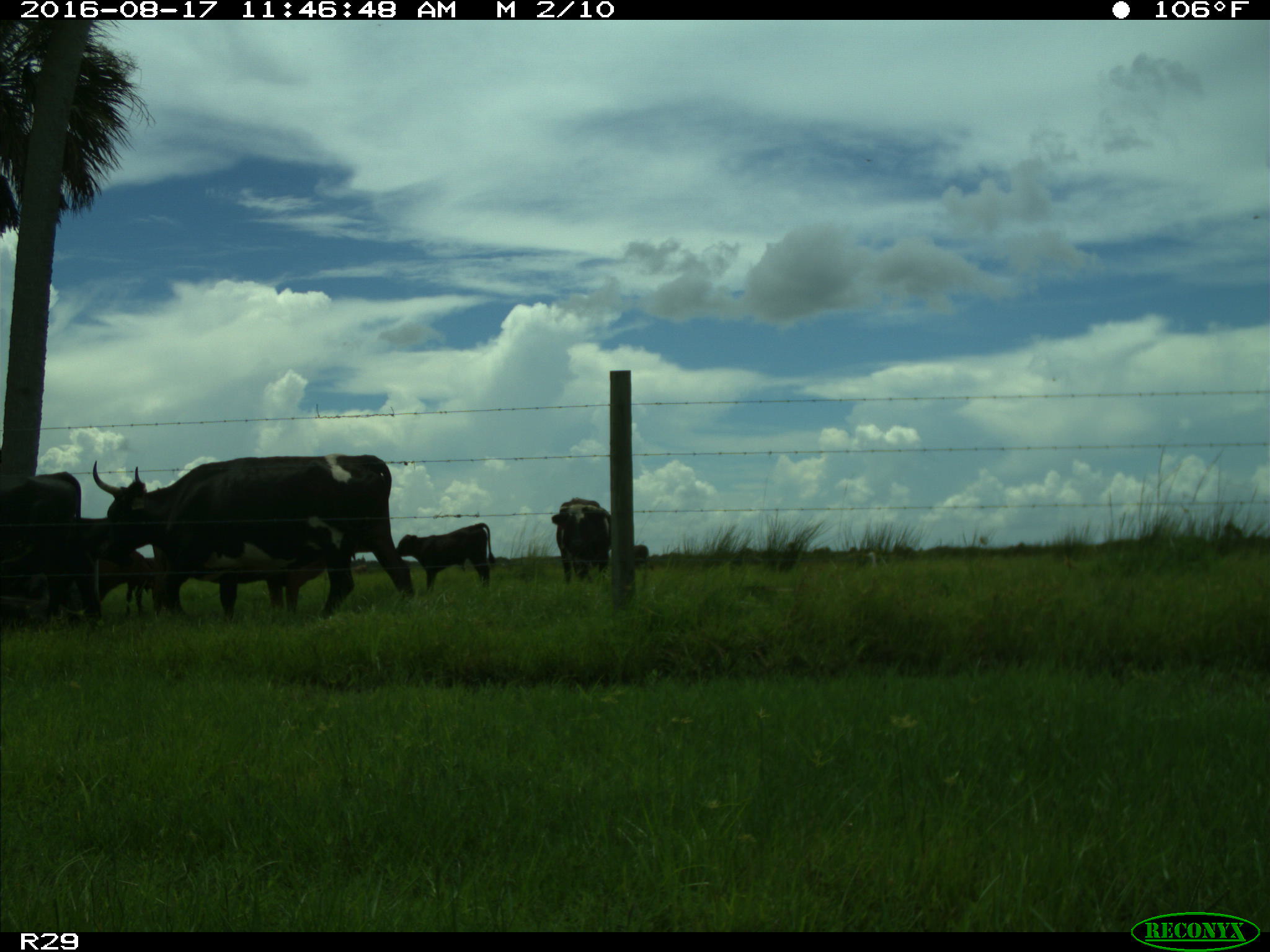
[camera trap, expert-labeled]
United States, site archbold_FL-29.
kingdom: Animalia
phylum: Chordata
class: Mammalia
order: Artiodactyla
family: Bovidae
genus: Bos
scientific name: Bos taurus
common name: domestic cow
Bos taurus (domestic cow).